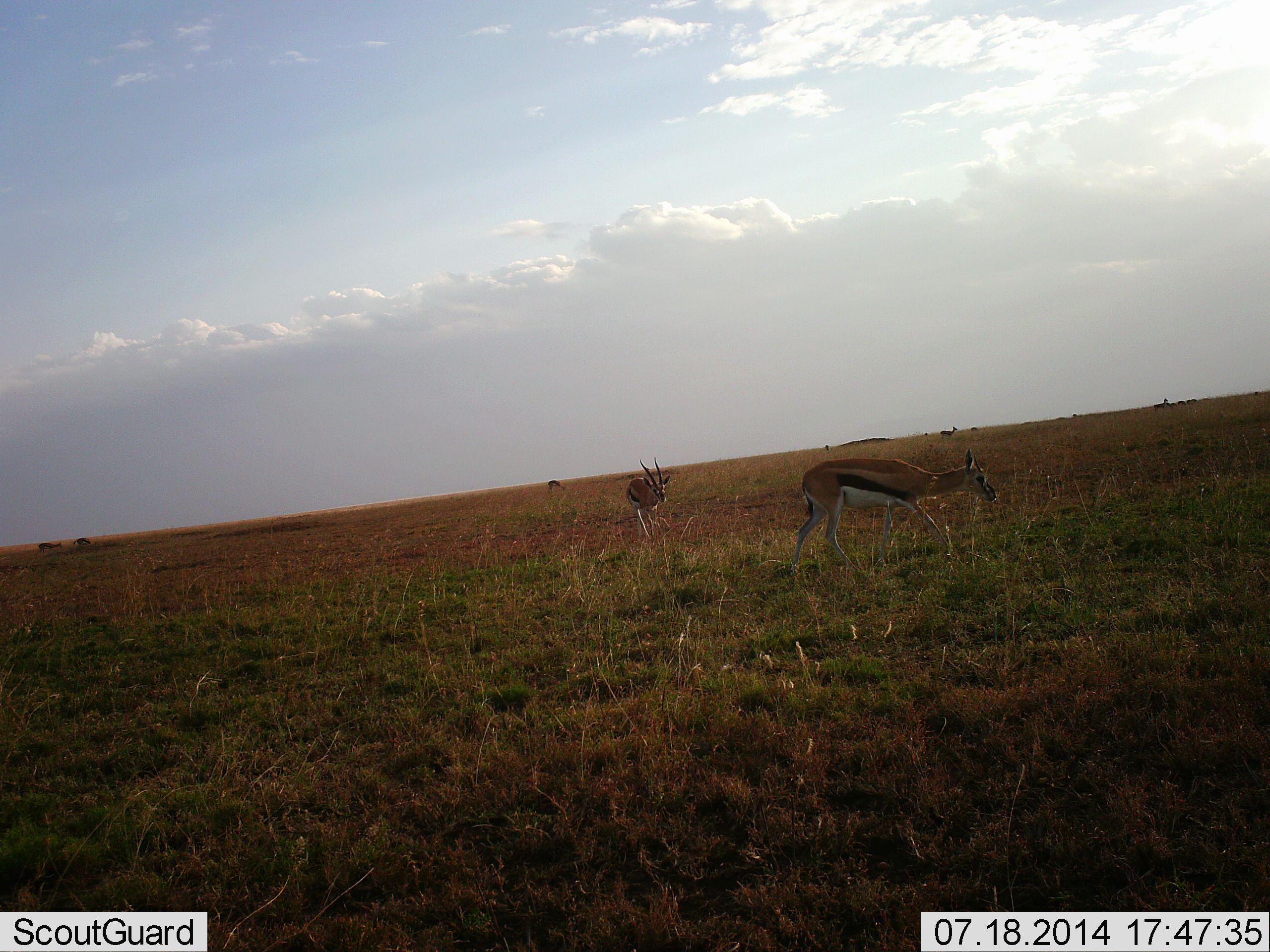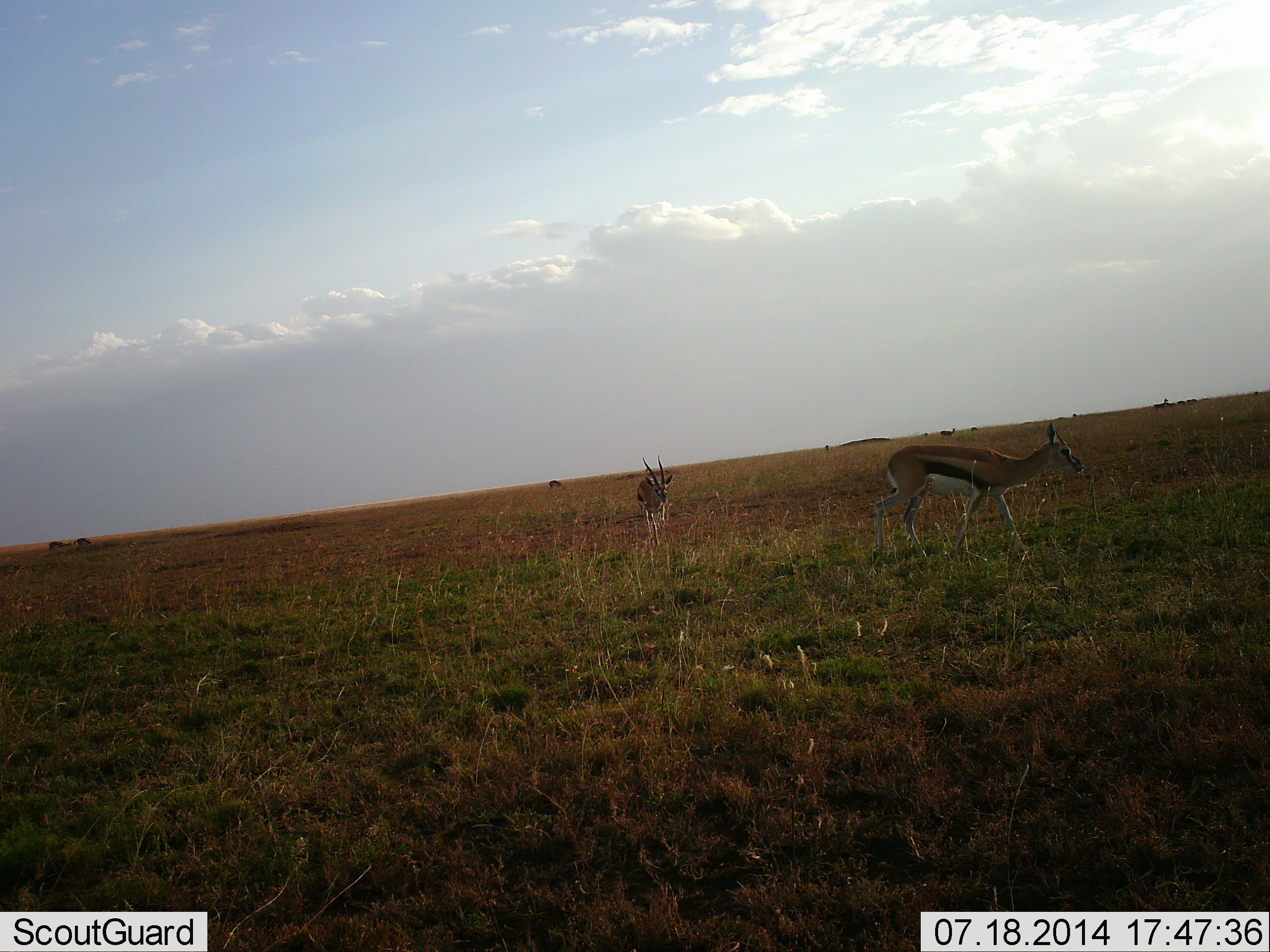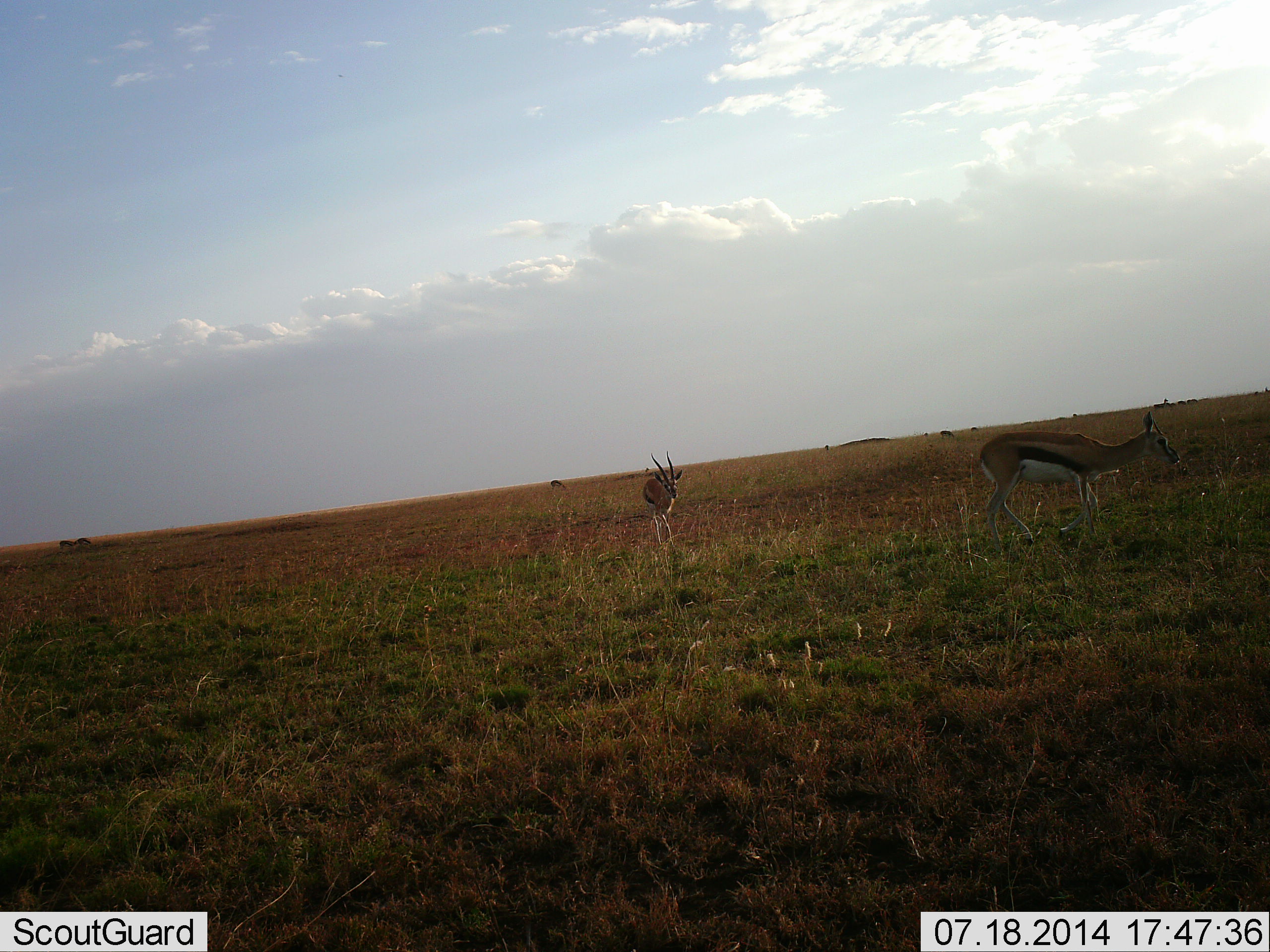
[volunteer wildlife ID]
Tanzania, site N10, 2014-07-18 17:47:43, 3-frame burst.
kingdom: Animalia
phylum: Chordata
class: Mammalia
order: Artiodactyla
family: Bovidae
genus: Eudorcas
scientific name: Eudorcas thomsonii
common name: thomson's gazelle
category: gazellethomsons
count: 3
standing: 30%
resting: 0%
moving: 100%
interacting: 0%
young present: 0%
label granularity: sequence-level